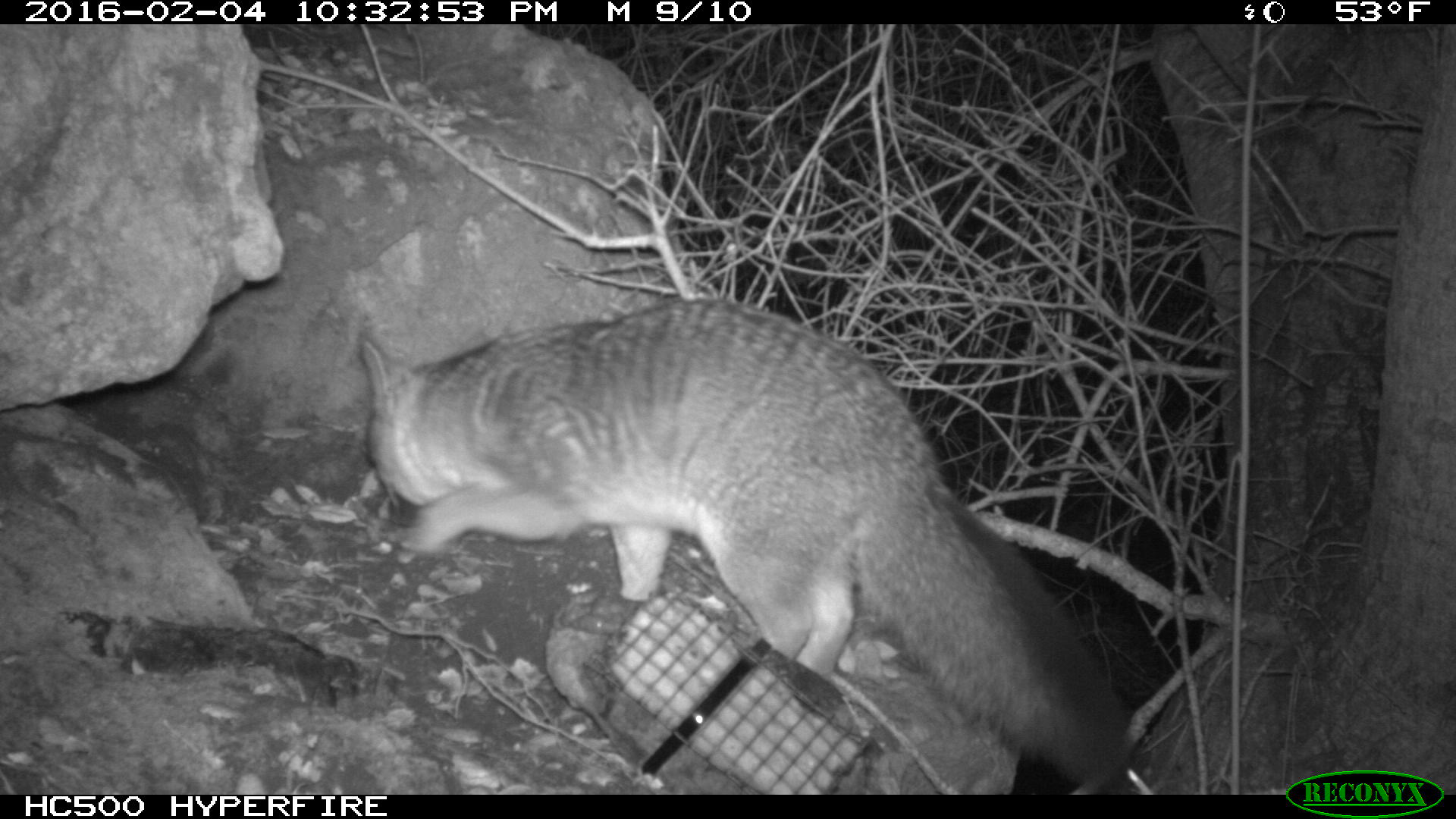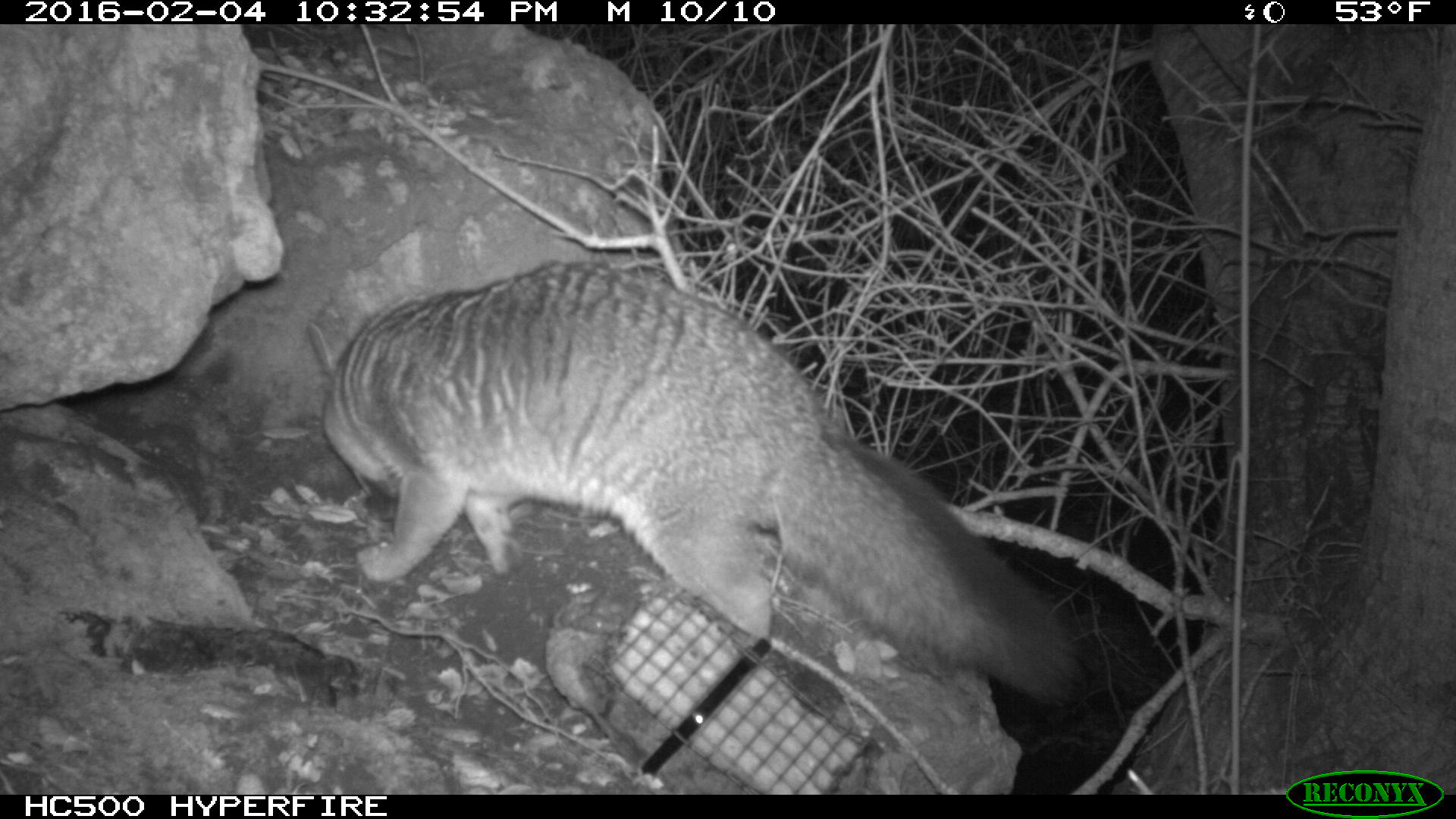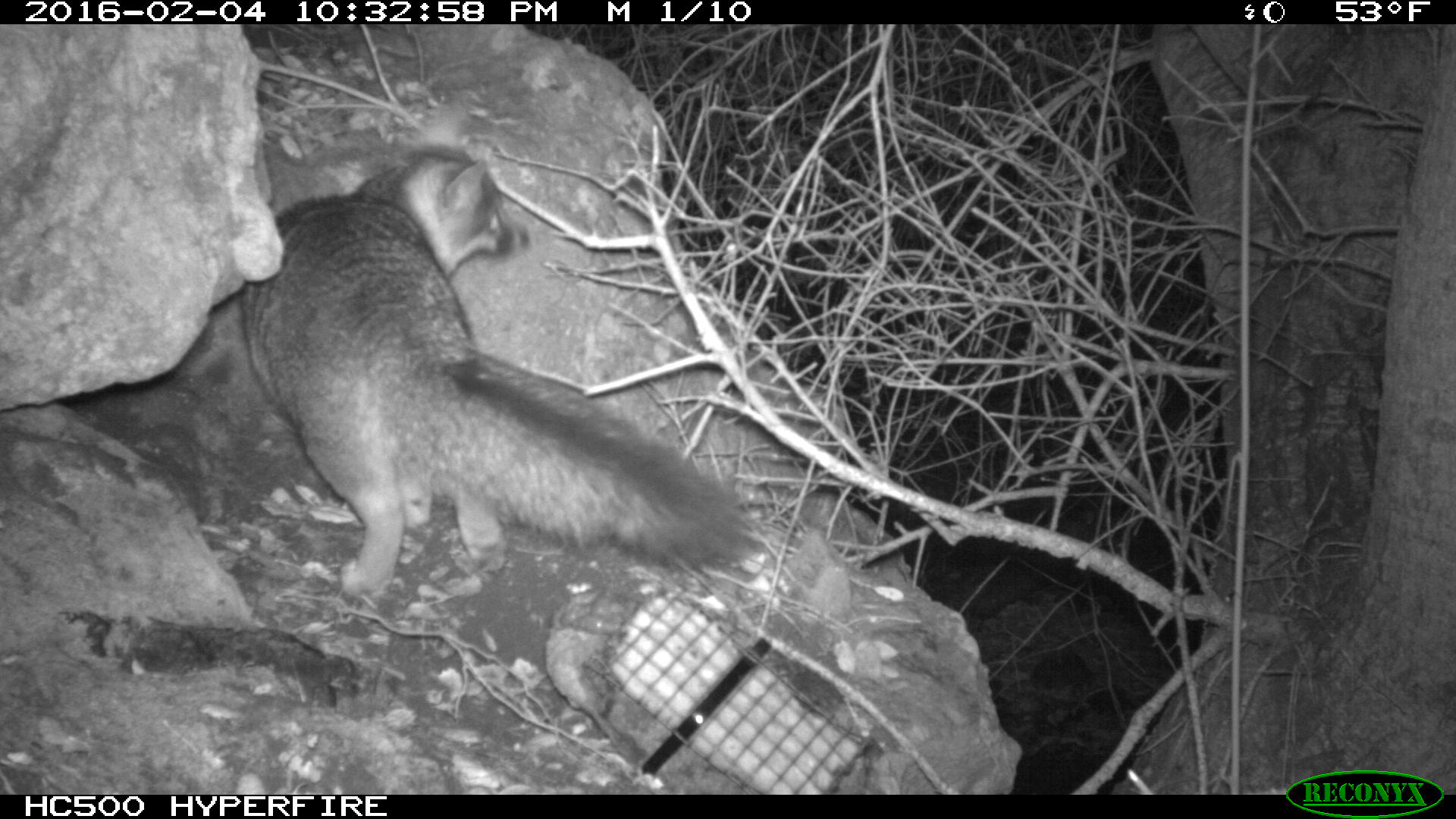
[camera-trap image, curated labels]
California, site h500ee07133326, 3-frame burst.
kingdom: Animalia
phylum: Chordata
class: Mammalia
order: Carnivora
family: Canidae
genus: Urocyon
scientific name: Urocyon littoralis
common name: island fox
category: fox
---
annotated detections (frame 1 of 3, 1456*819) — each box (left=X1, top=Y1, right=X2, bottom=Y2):
fox: (left=360, top=296, right=1137, bottom=789)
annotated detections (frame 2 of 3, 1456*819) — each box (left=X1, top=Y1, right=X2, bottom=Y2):
fox: (left=303, top=264, right=1088, bottom=709)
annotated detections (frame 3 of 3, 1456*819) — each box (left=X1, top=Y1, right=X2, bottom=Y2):
fox: (left=235, top=99, right=750, bottom=596)